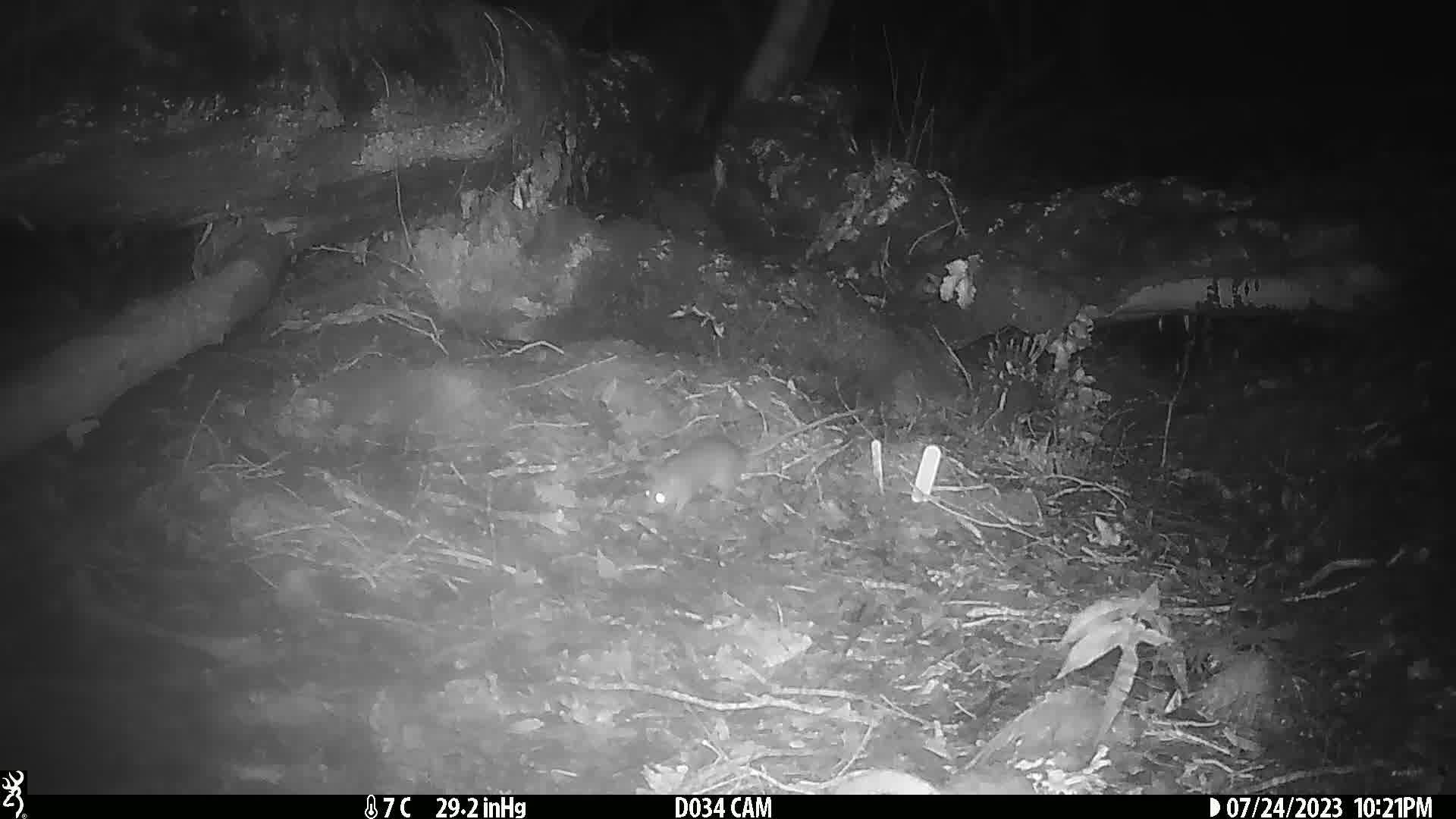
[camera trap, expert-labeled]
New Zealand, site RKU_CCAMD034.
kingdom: Animalia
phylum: Chordata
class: Mammalia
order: Rodentia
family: Muridae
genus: Rattus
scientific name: Rattus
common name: rat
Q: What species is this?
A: Rat (Rattus).